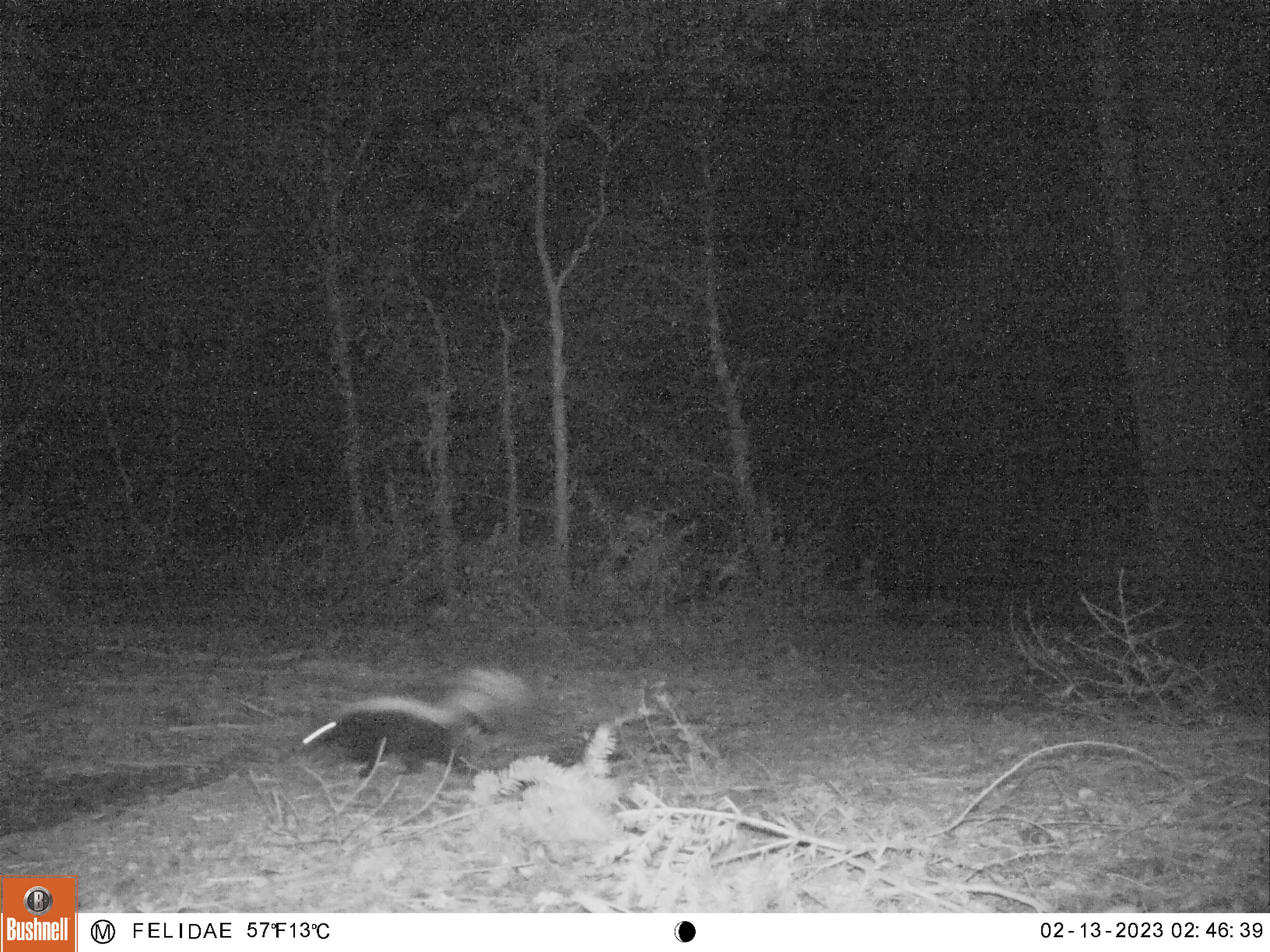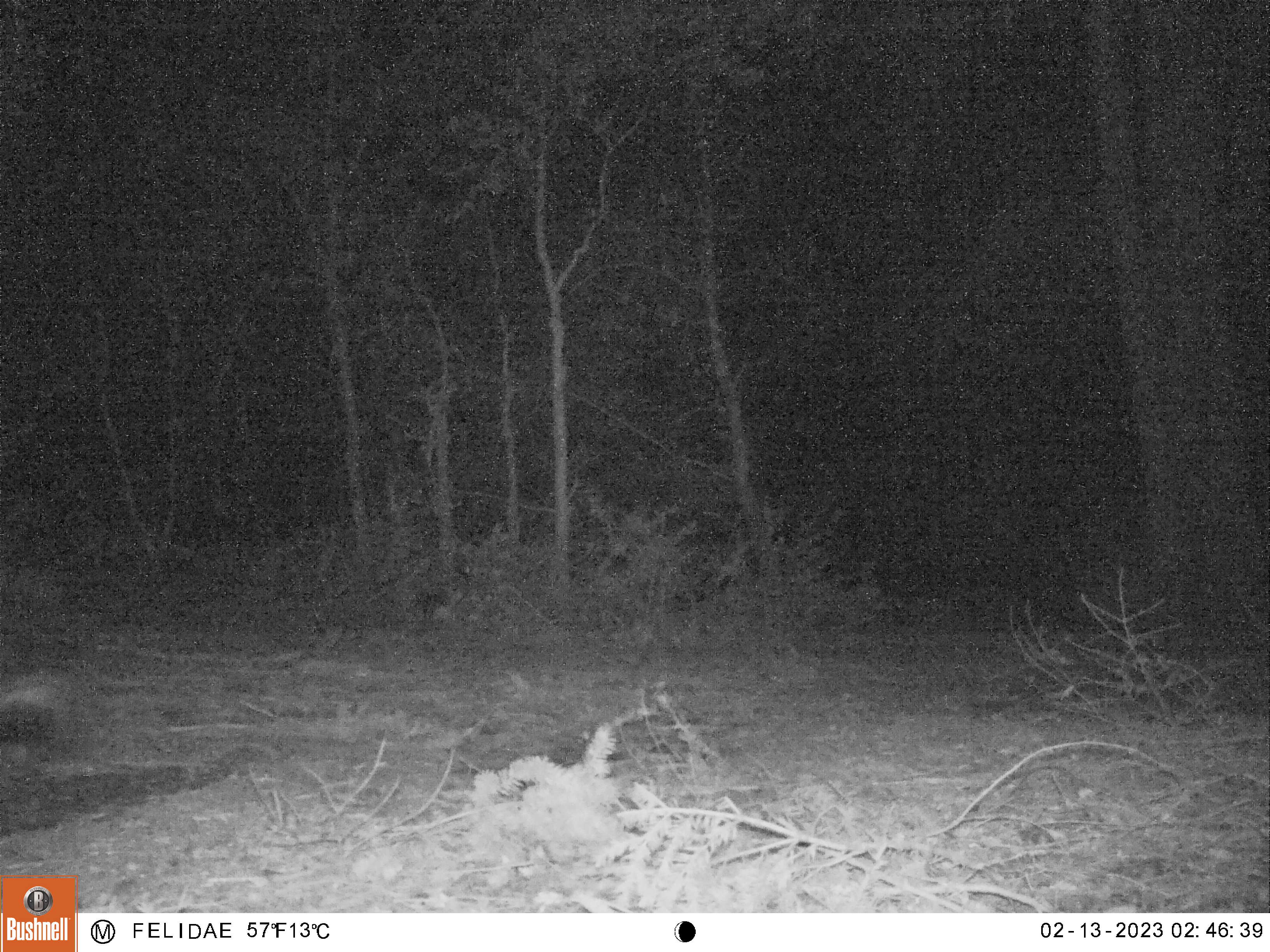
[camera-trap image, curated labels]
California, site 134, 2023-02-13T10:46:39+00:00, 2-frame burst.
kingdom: Animalia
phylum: Chordata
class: Mammalia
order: Carnivora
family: Mephitidae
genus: Mephitis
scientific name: Mephitis mephitis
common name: striped skunk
Striped skunk (Mephitis mephitis).